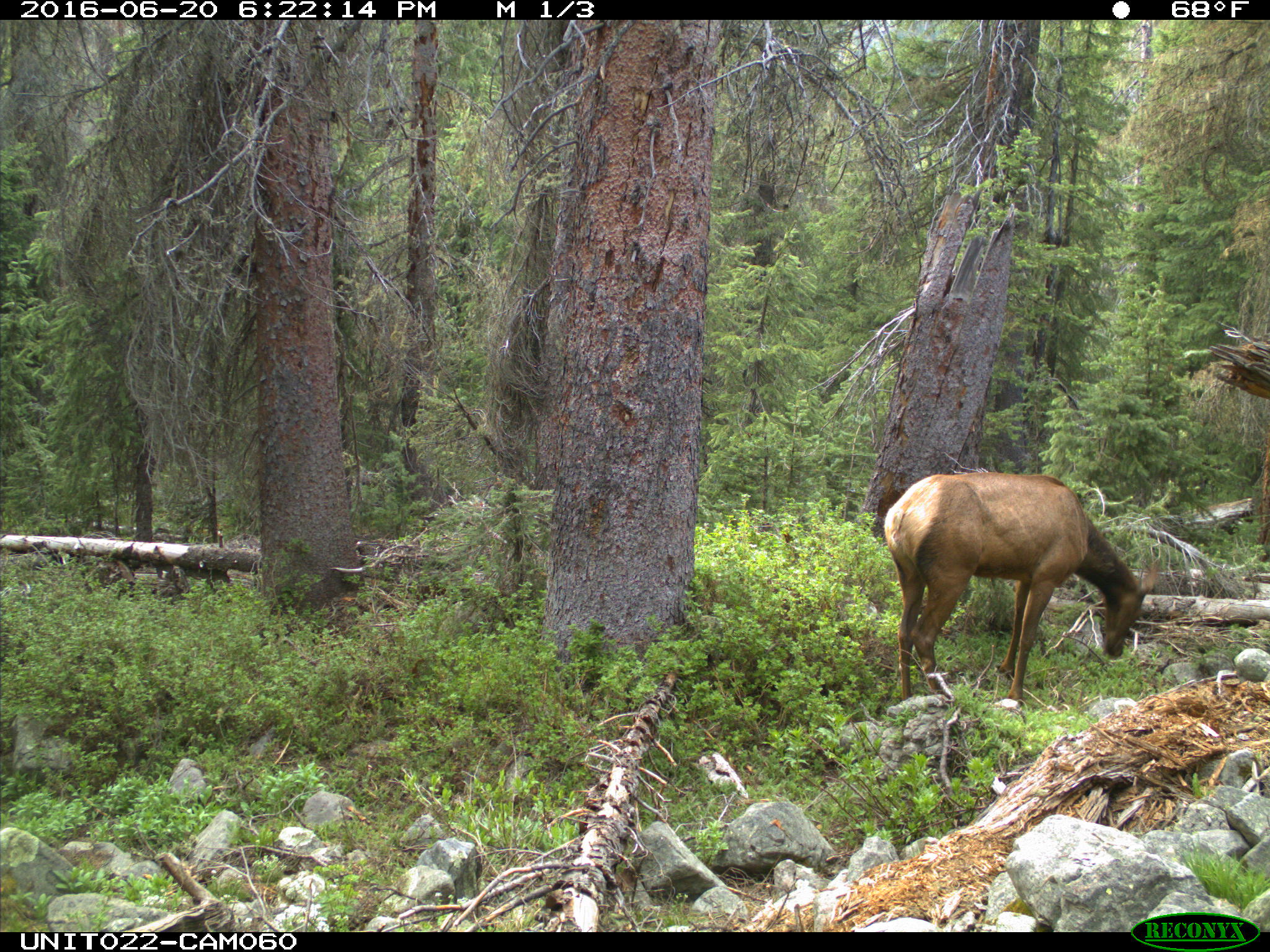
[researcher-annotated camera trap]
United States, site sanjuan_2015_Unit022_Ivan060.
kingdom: Animalia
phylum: Chordata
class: Mammalia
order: Artiodactyla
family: Cervidae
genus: Cervus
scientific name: Cervus elaphus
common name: red deer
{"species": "Cervus elaphus (red deer)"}